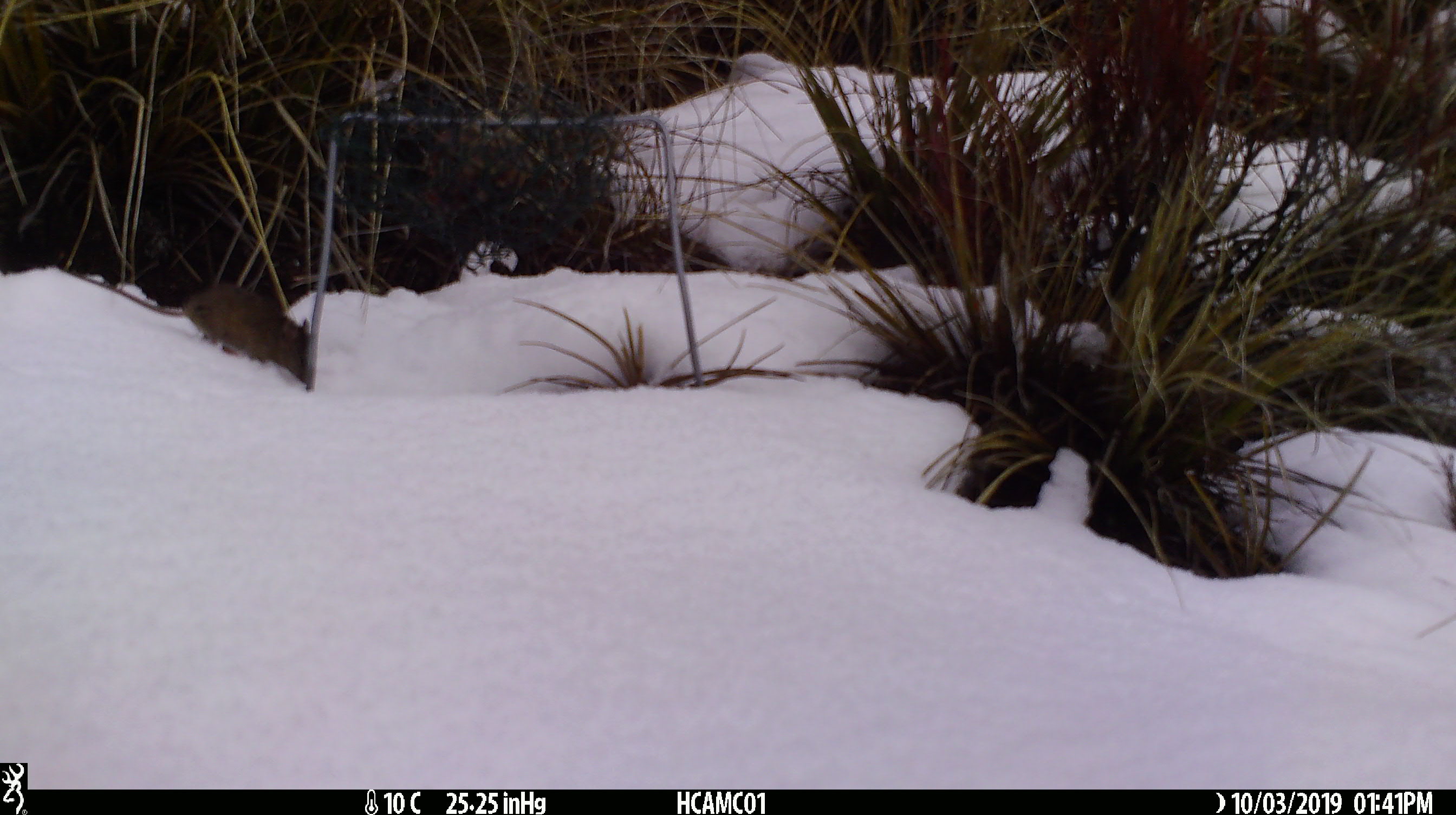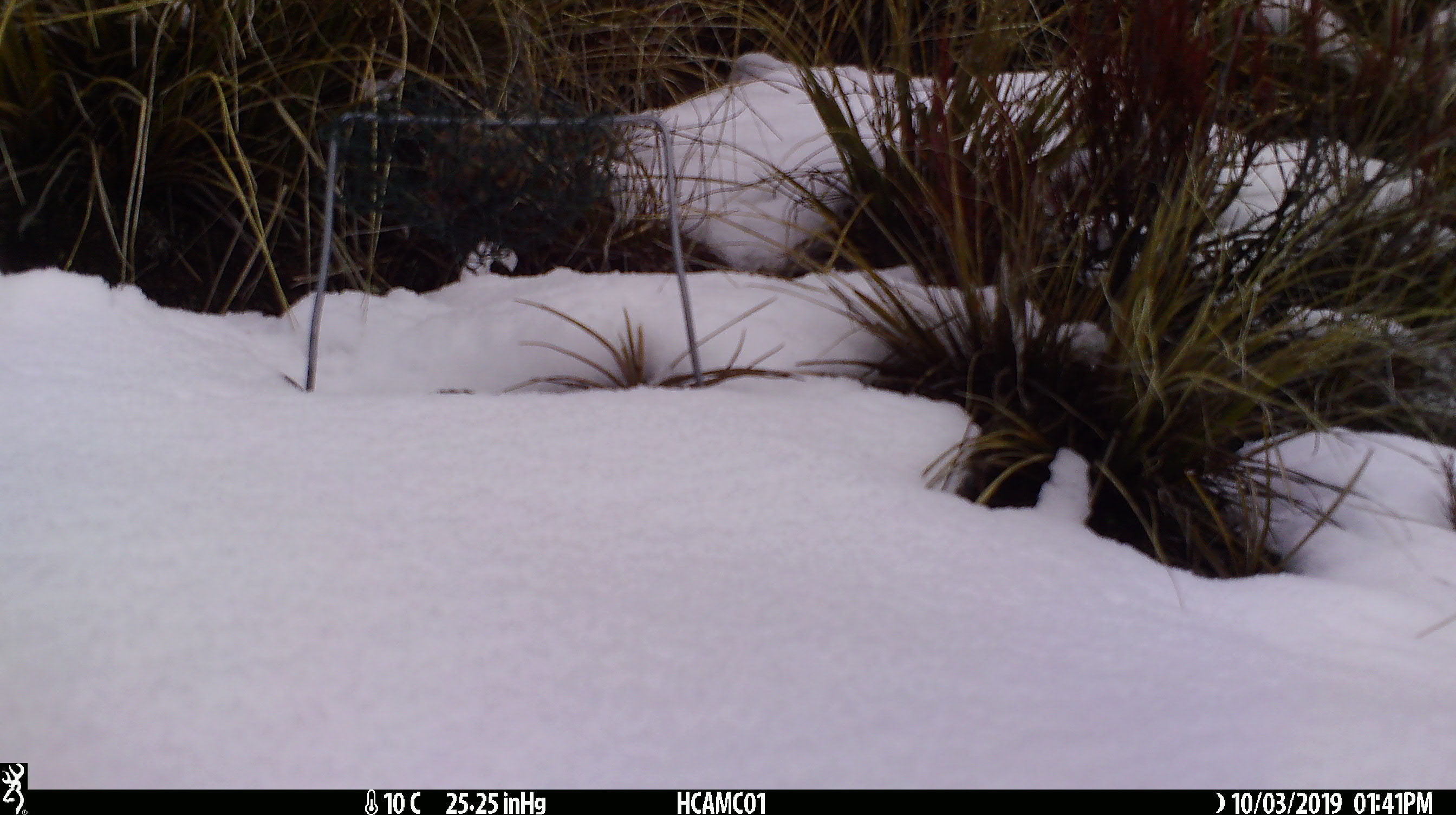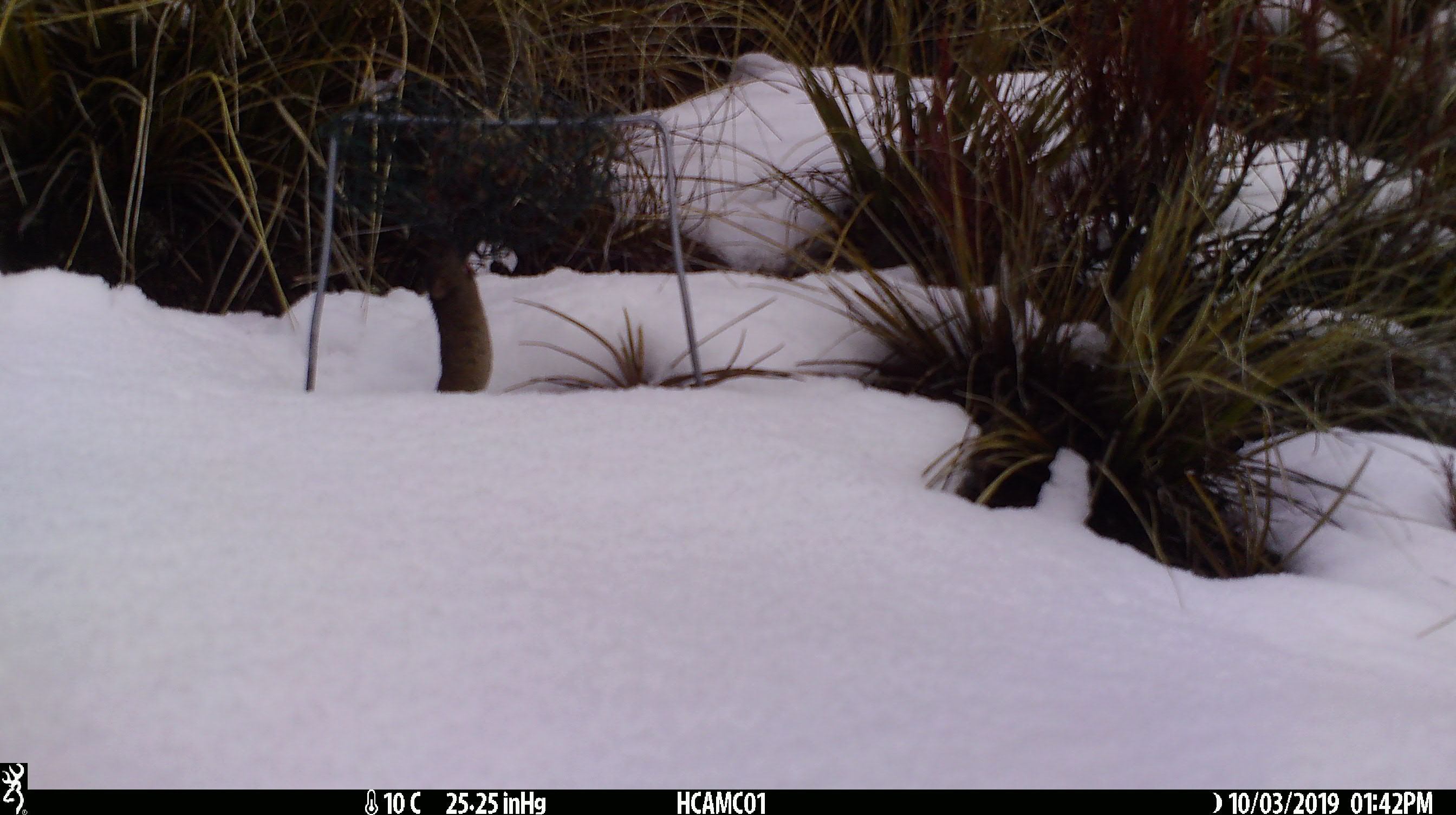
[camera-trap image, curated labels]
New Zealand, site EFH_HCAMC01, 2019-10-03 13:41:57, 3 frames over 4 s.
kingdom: Animalia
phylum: Chordata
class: Mammalia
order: Rodentia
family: Muridae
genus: Mus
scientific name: Mus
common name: mouse